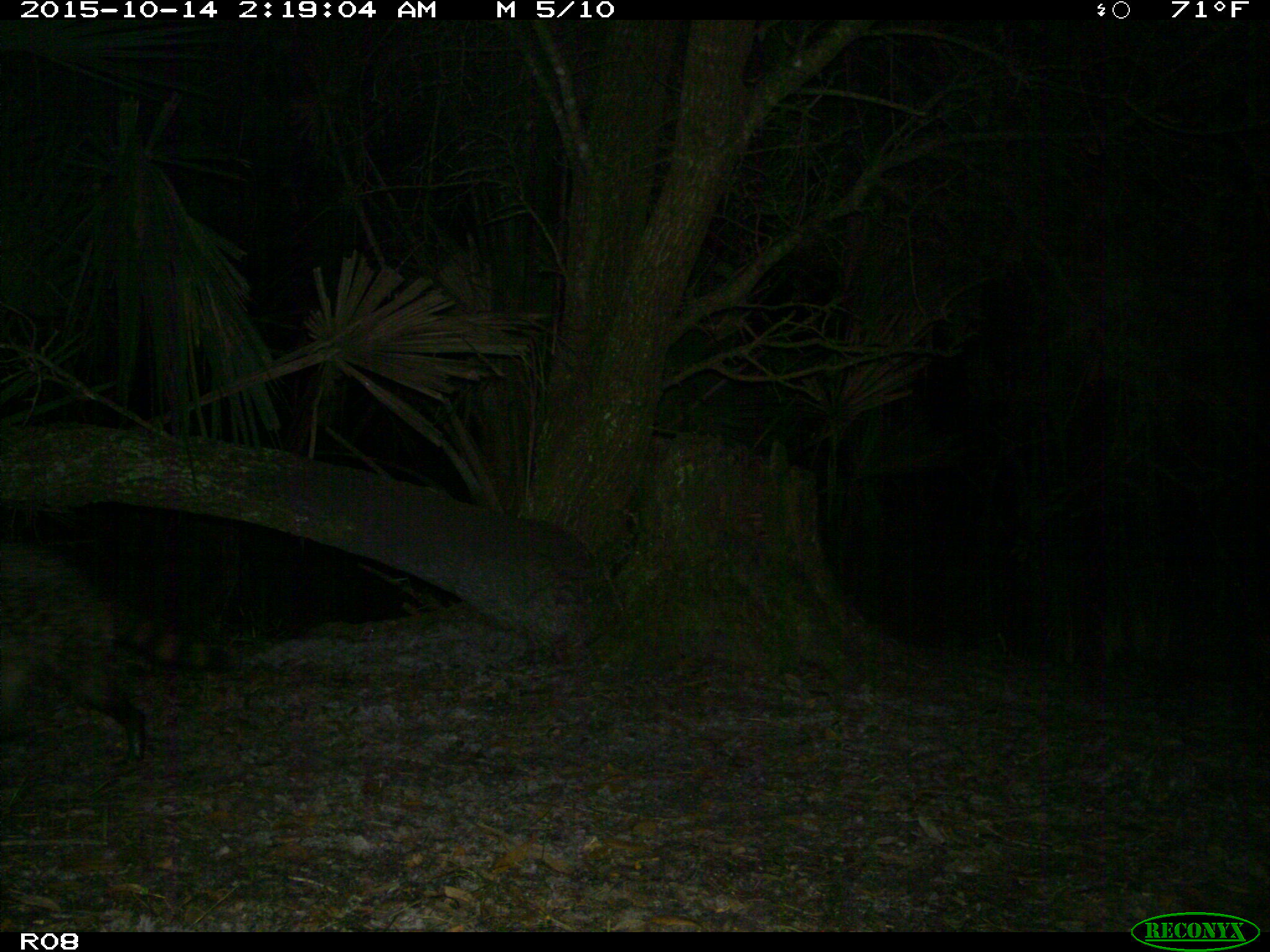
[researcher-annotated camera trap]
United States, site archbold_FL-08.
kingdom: Animalia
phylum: Chordata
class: Mammalia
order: Carnivora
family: Procyonidae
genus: Procyon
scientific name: Procyon lotor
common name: common raccoon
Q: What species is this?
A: Procyon lotor (common raccoon).